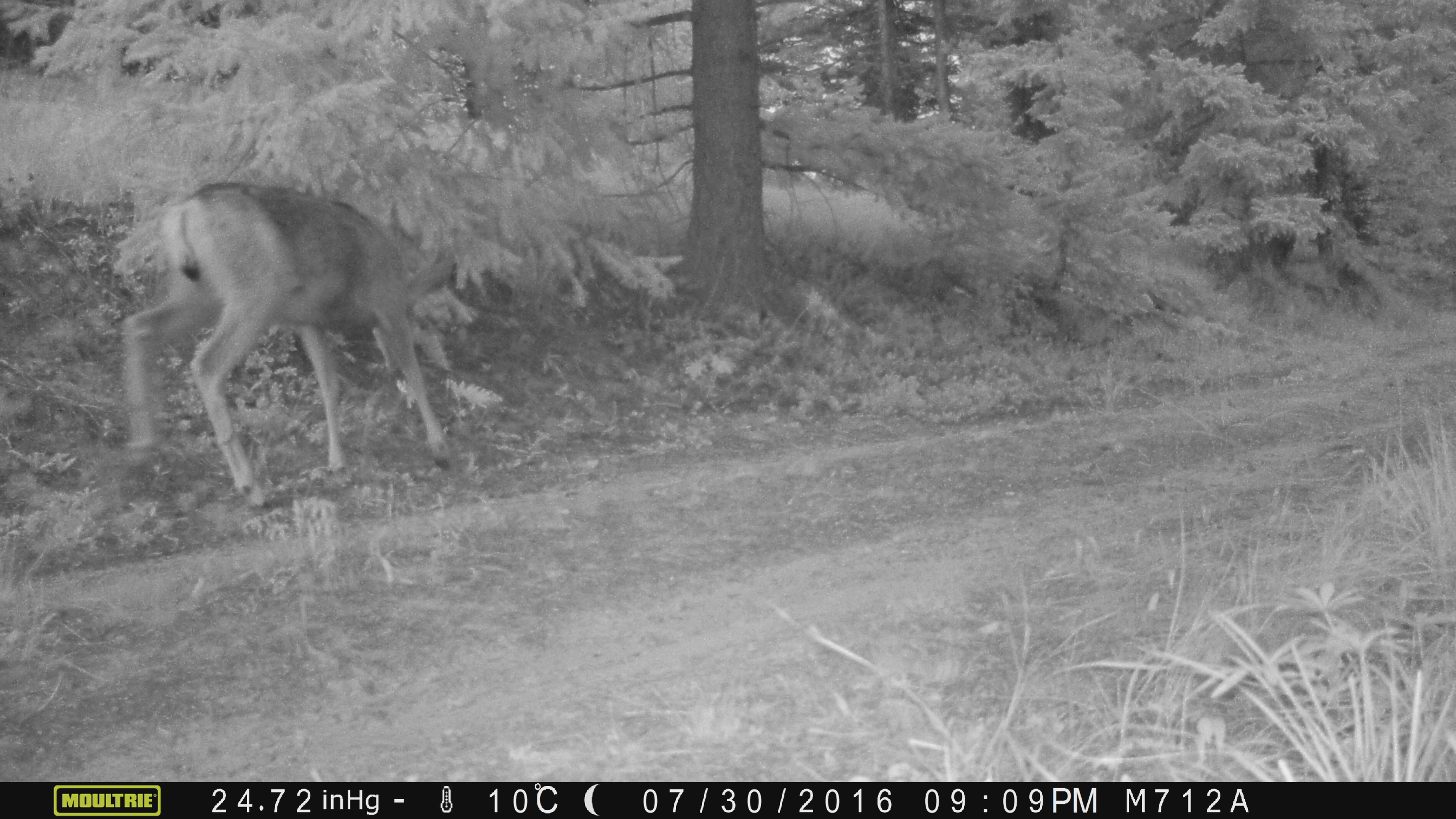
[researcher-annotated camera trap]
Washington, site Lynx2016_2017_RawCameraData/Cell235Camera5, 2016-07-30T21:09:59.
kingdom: Animalia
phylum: Chordata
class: Mammalia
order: Artiodactyla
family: Cervidae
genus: Odocoileus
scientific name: Odocoileus hemionus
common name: mule deer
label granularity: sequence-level